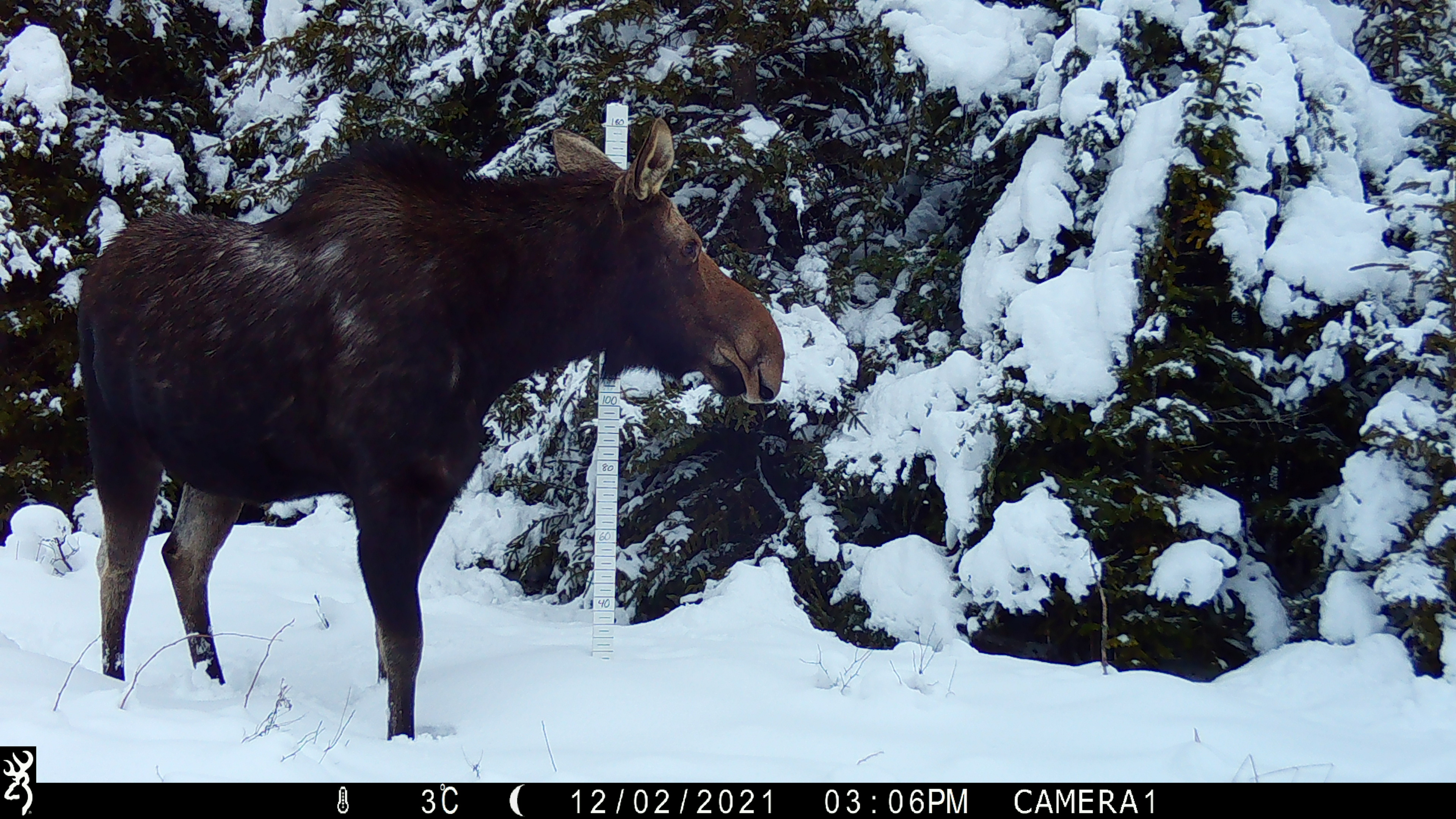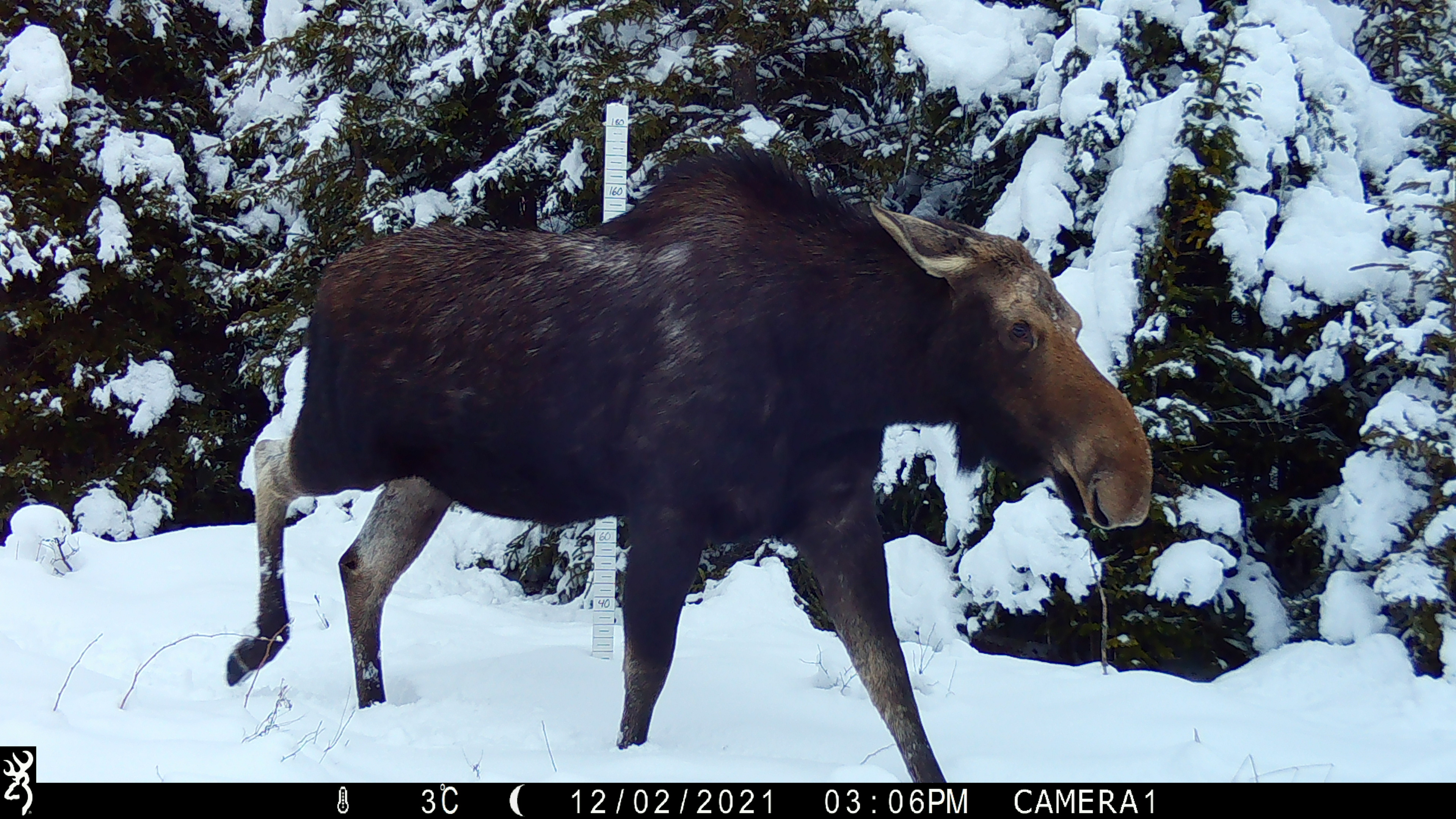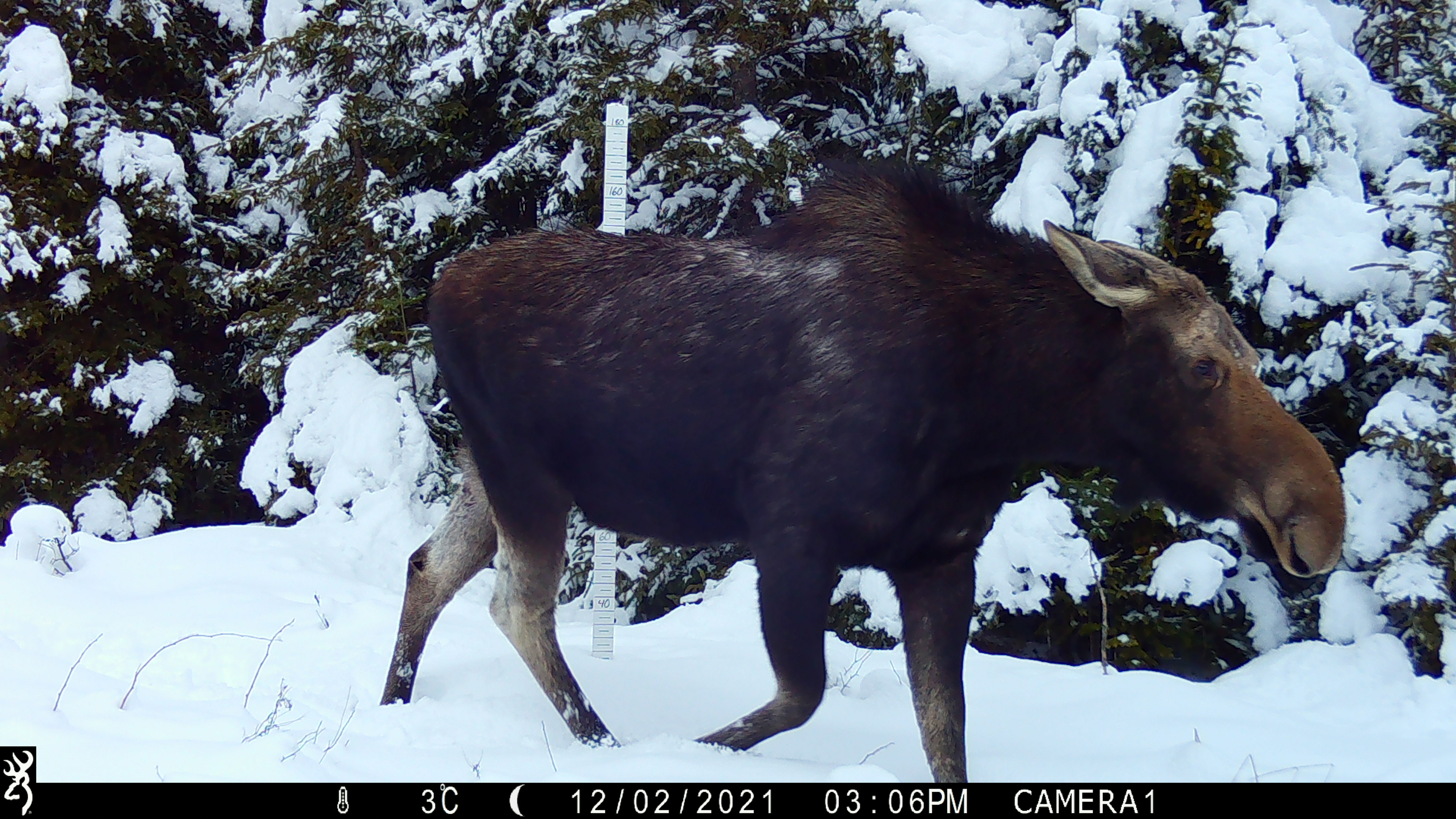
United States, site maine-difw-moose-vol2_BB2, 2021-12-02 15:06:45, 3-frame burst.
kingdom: Animalia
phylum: Chordata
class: Mammalia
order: Artiodactyla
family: Cervidae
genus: Alces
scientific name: Alces alces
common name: moose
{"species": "moose (Alces alces)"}